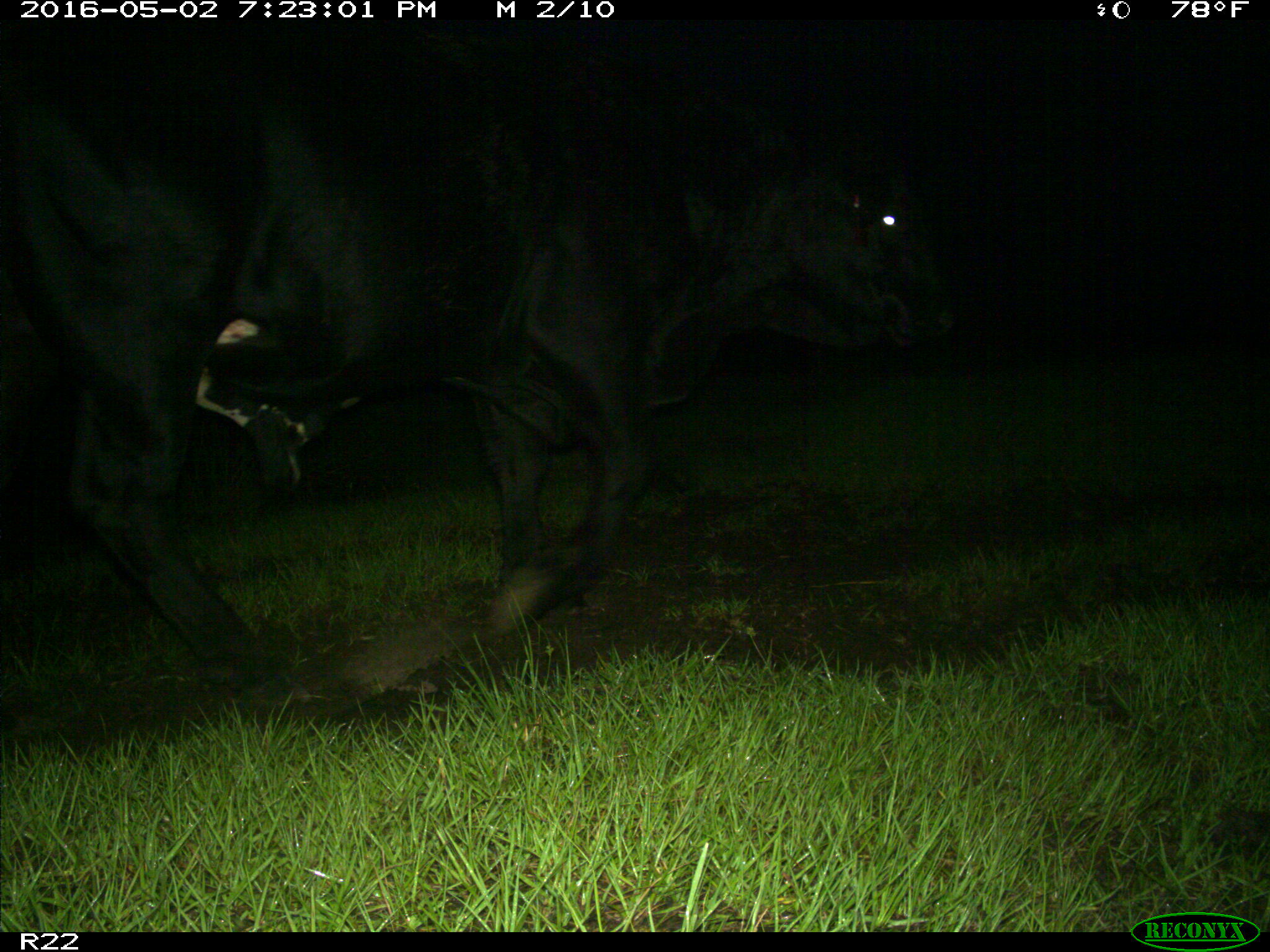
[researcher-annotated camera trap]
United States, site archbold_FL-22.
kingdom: Animalia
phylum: Chordata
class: Mammalia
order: Artiodactyla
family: Bovidae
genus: Bos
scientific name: Bos taurus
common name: domestic cow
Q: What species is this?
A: Bos taurus (domestic cow).